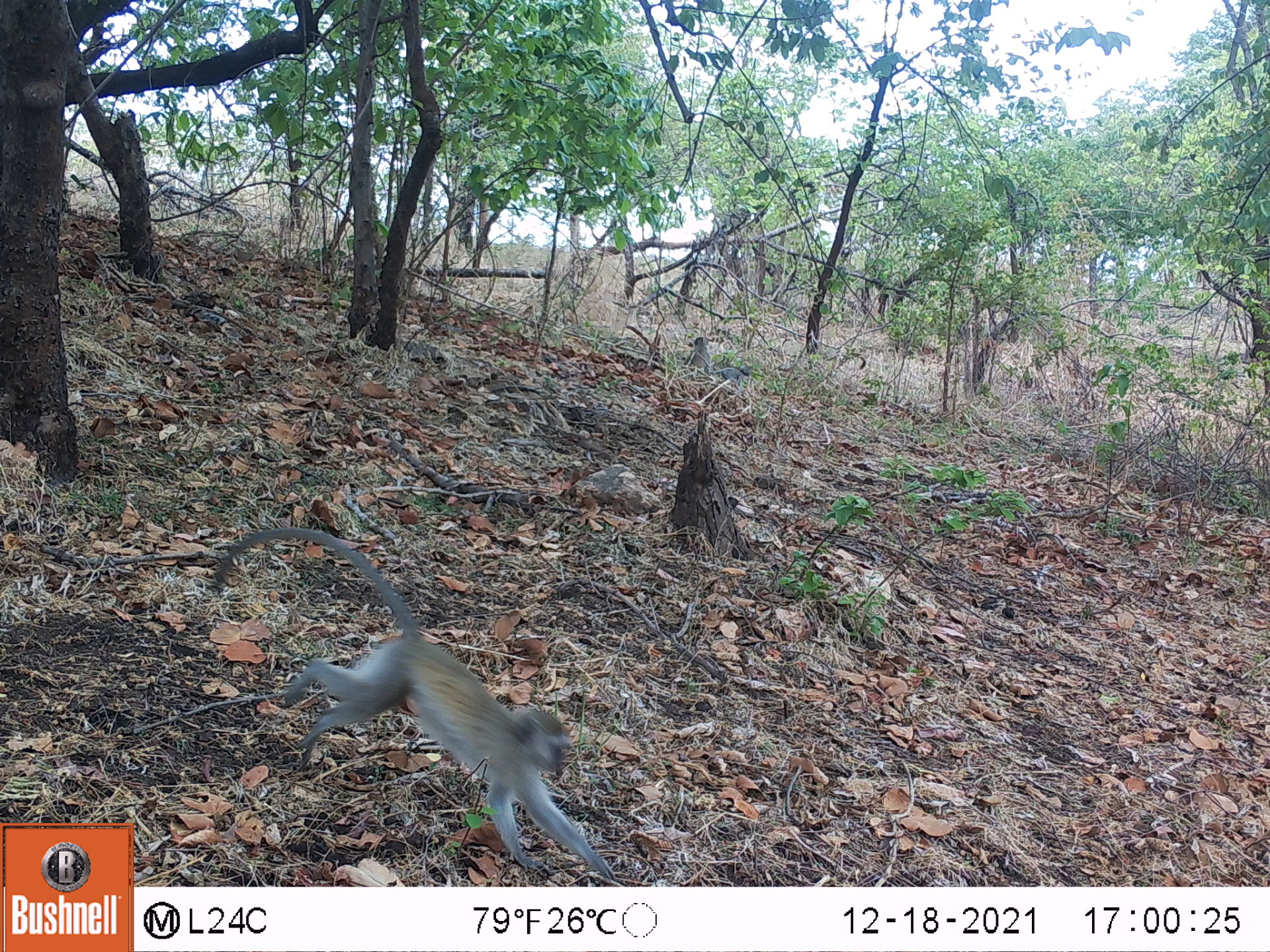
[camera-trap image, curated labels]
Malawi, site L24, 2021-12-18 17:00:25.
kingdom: Animalia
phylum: Chordata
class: Mammalia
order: Primates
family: Cercopithecidae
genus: Chlorocebus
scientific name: Chlorocebus pygerythrus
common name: vervet monkey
Vervet monkey (Chlorocebus pygerythrus), count 2.